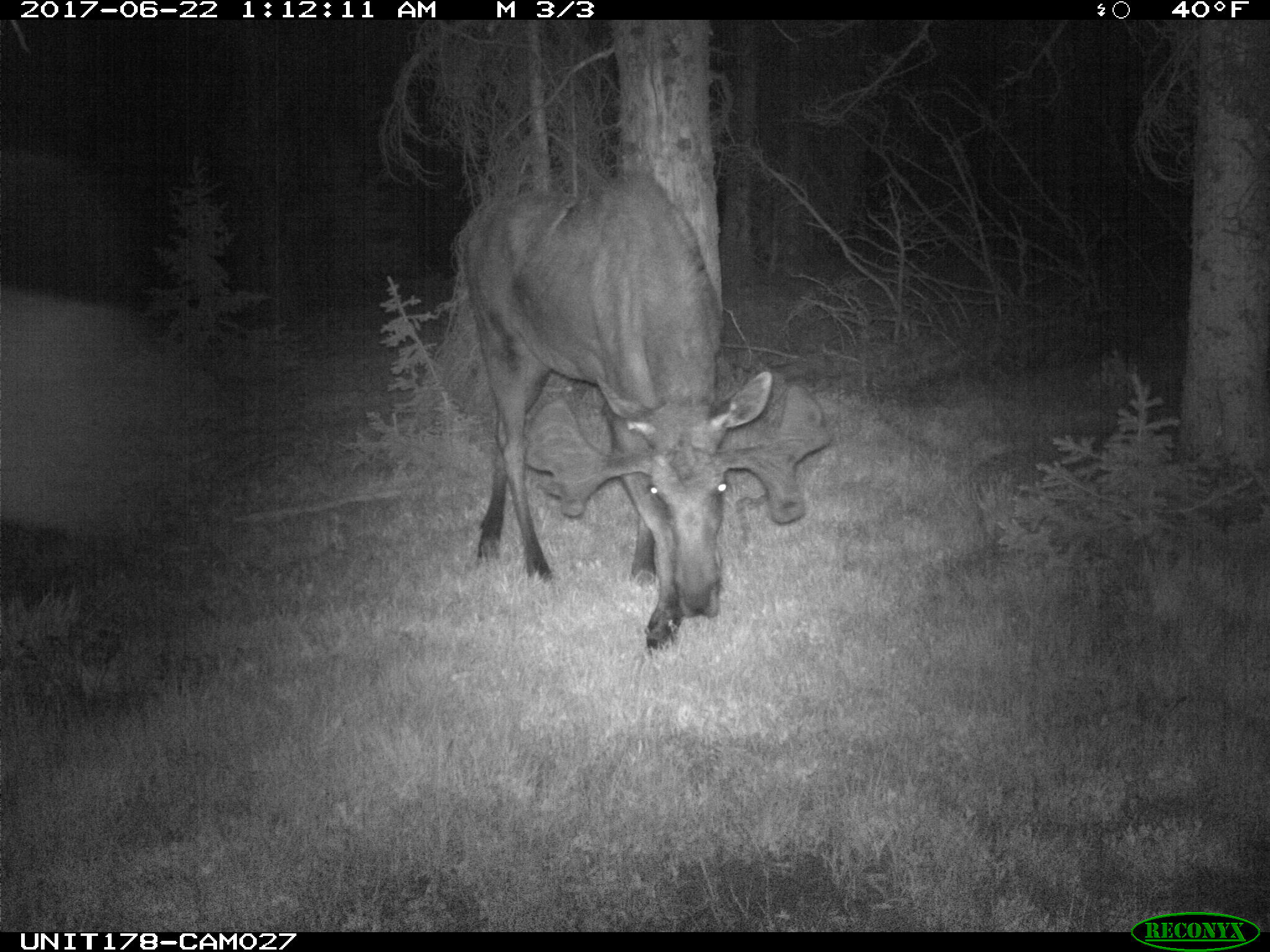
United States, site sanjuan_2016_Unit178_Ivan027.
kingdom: Animalia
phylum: Chordata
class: Mammalia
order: Artiodactyla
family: Cervidae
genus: Alces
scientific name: Alces alces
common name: moose